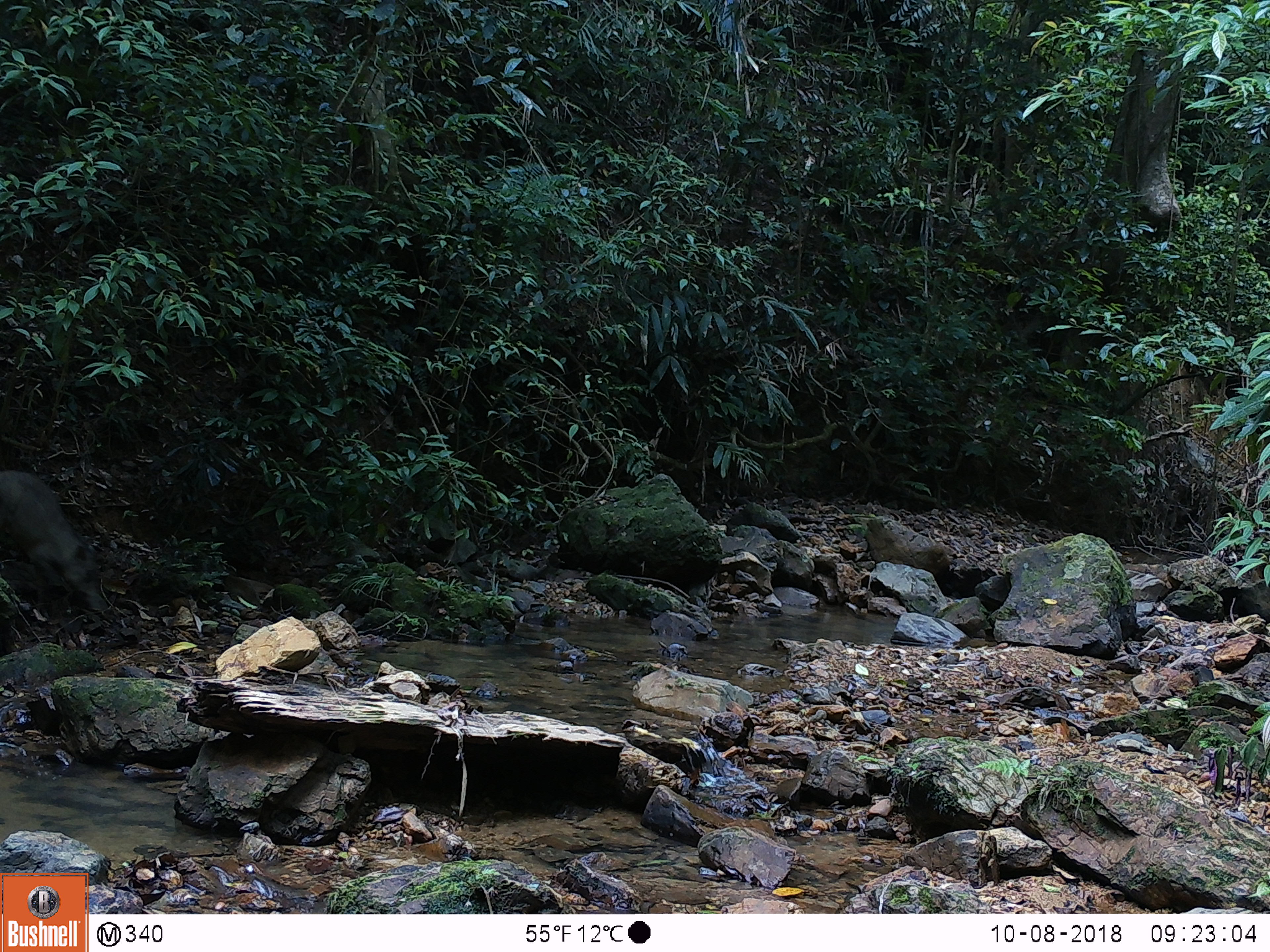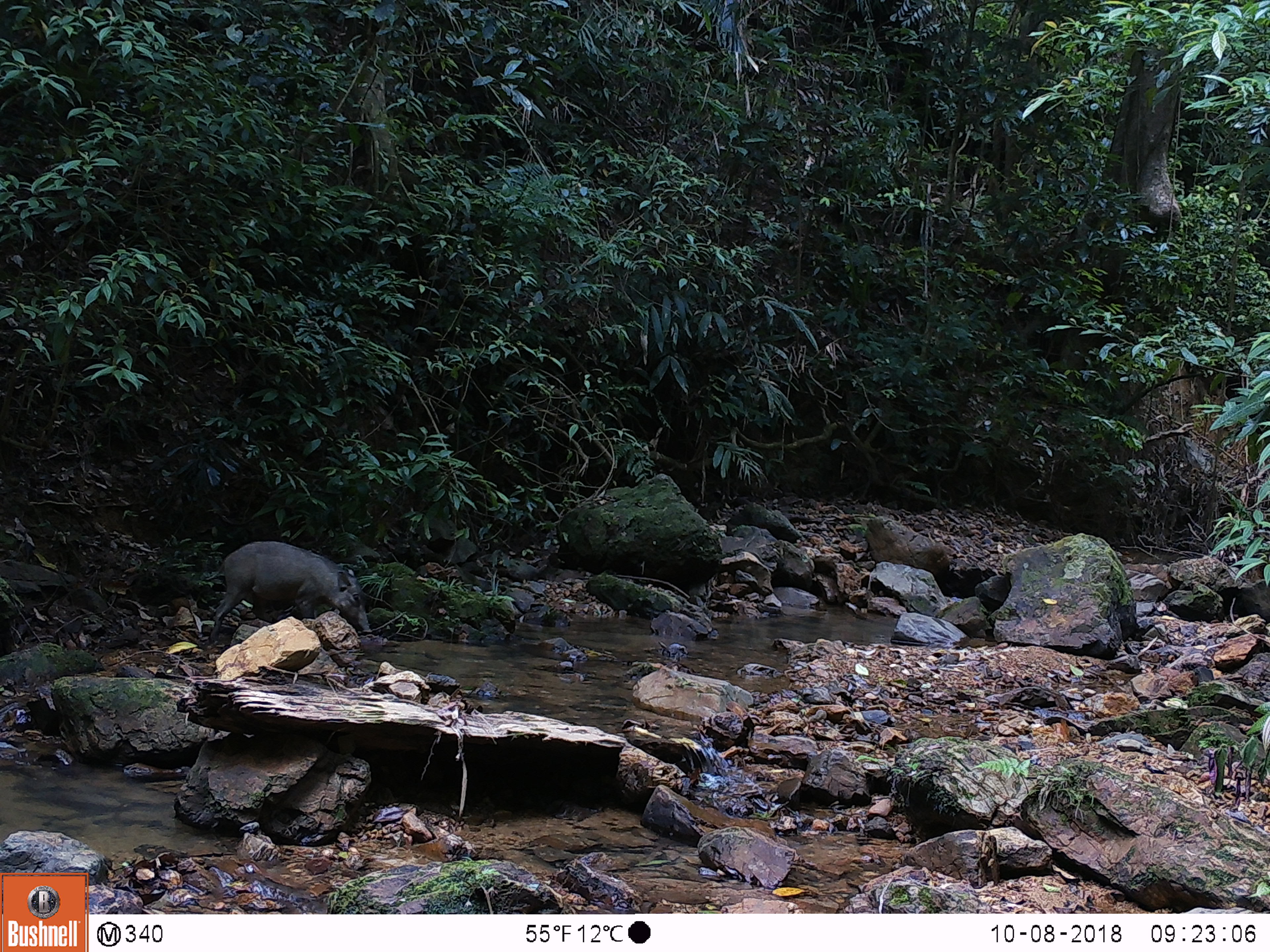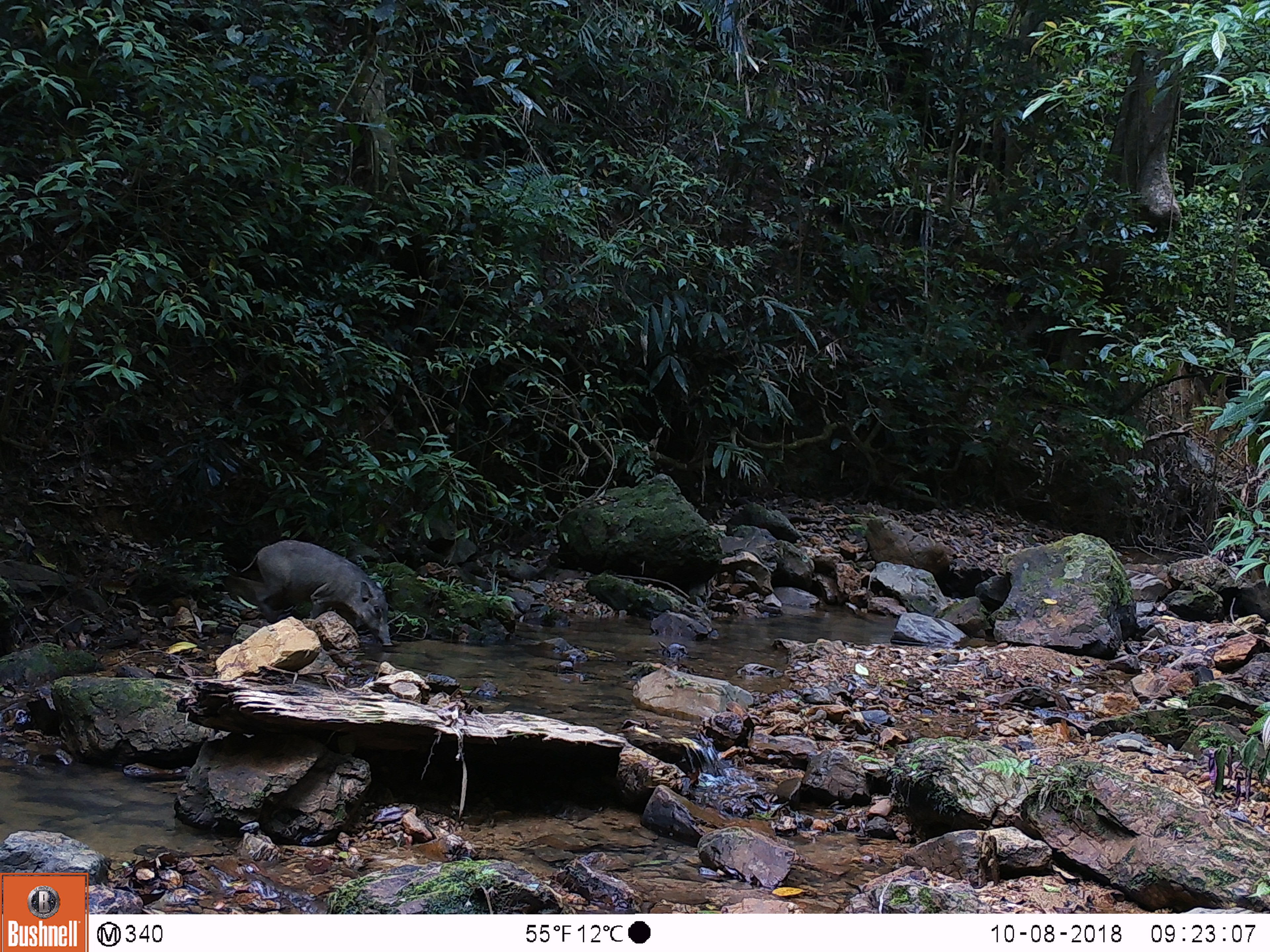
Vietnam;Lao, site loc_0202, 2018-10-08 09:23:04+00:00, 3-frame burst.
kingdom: Animalia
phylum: Chordata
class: Mammalia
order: Artiodactyla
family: Suidae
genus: Sus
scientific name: Sus scrofa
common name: eurasian wild pig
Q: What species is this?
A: Eurasian wild pig (Sus scrofa).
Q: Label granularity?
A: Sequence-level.